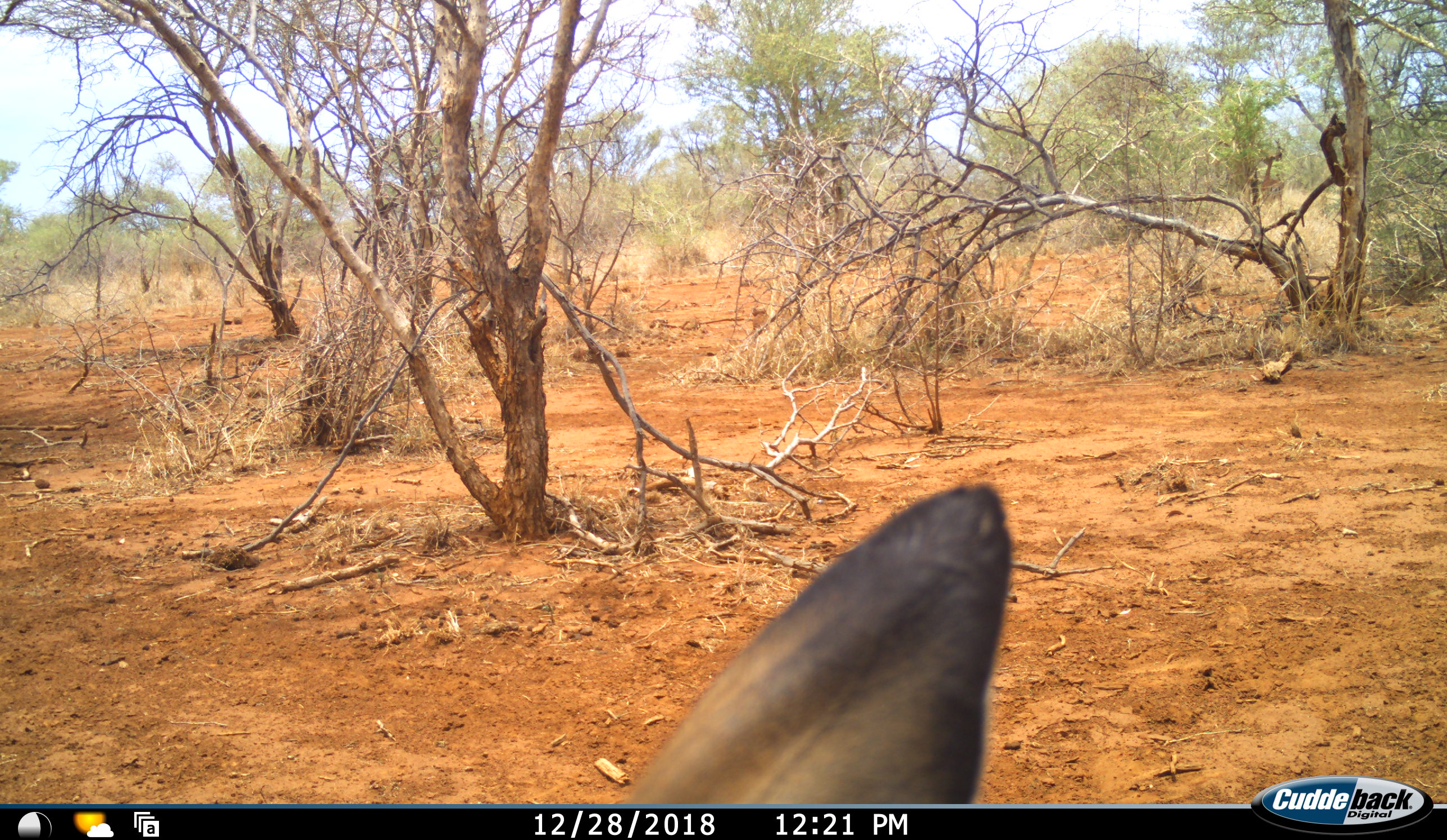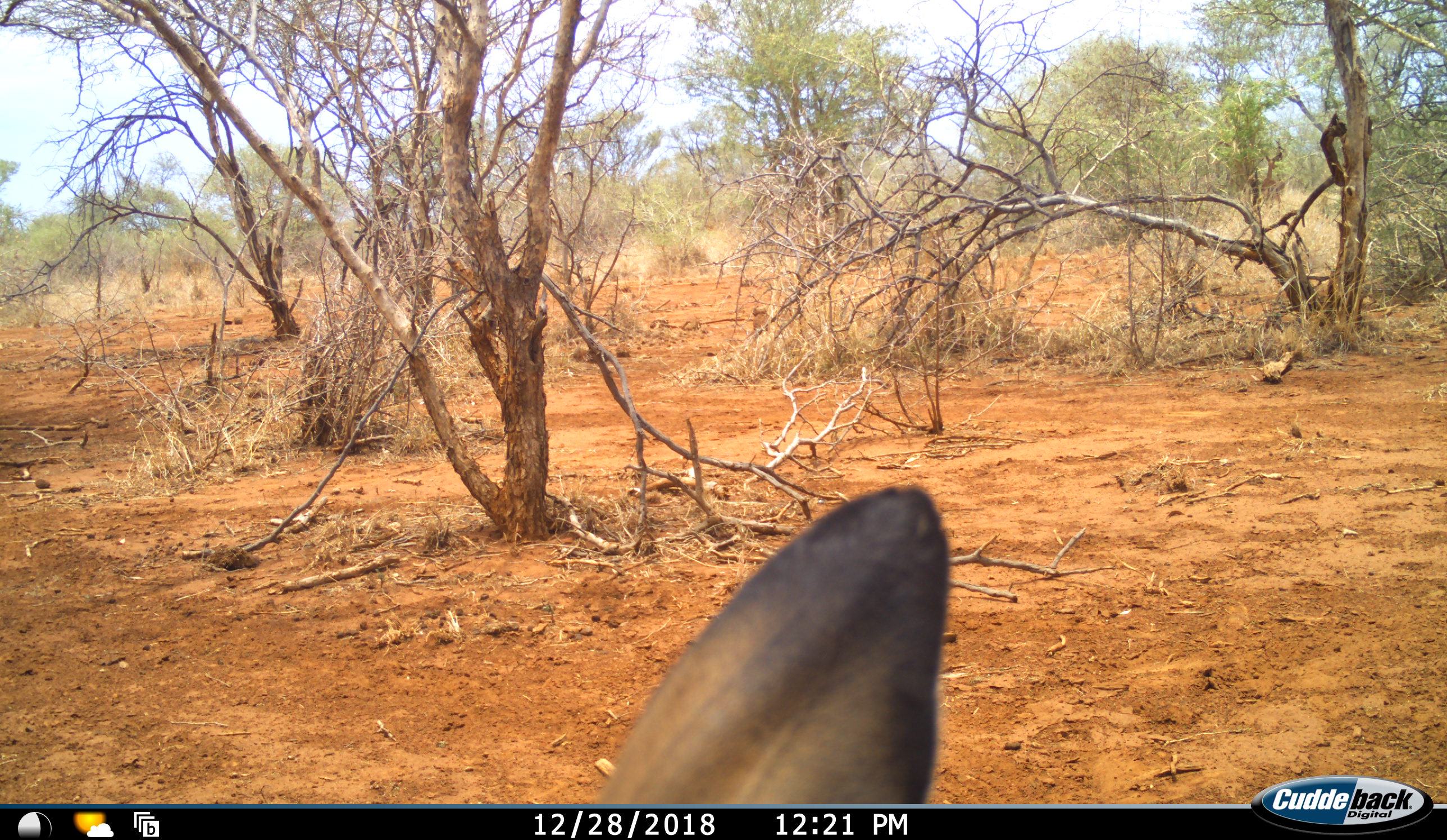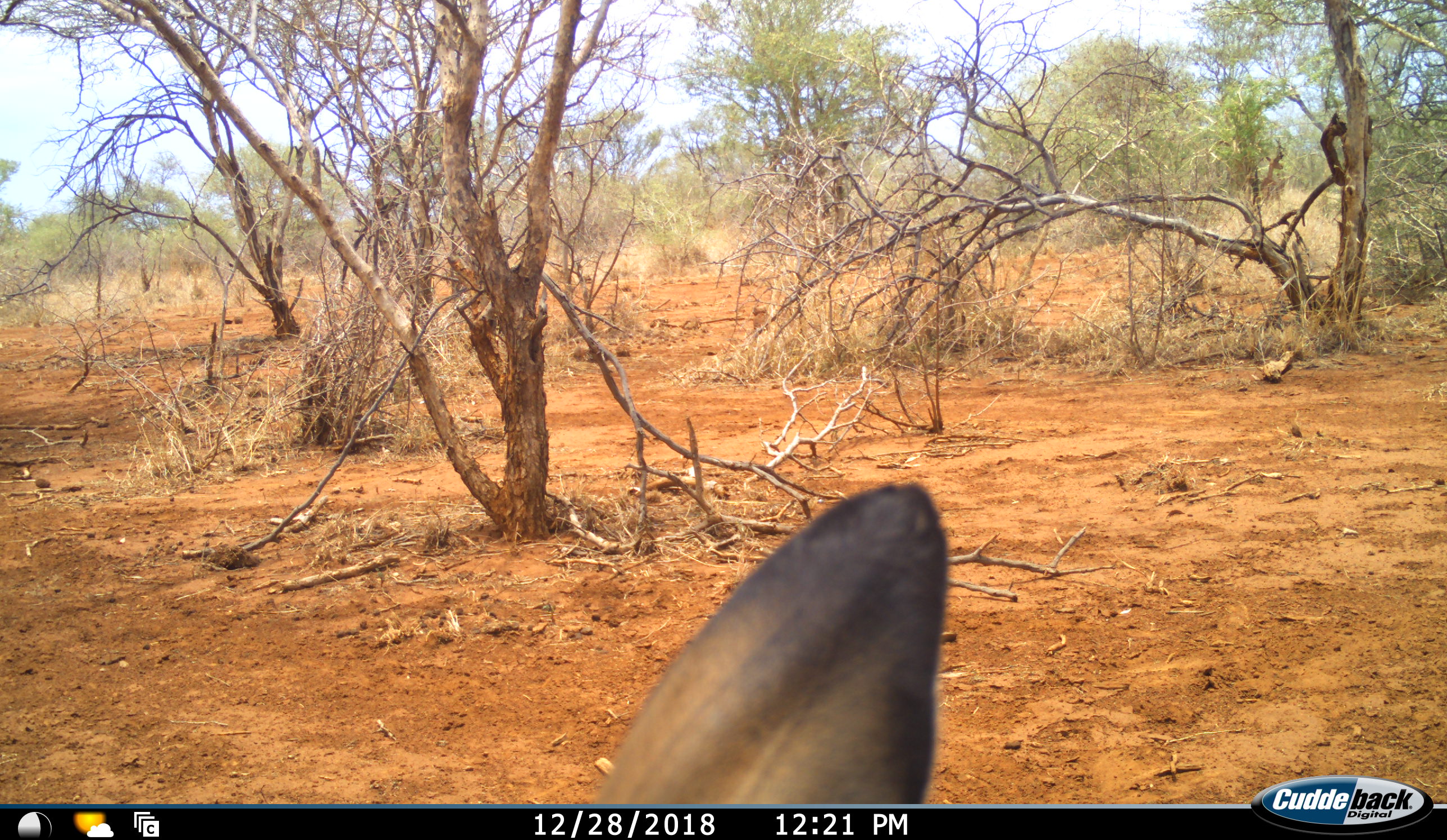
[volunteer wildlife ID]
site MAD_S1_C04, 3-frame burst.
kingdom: Animalia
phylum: Chordata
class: Mammalia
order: Artiodactyla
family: Bovidae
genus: Aepyceros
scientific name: Aepyceros melampus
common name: impala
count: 1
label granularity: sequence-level